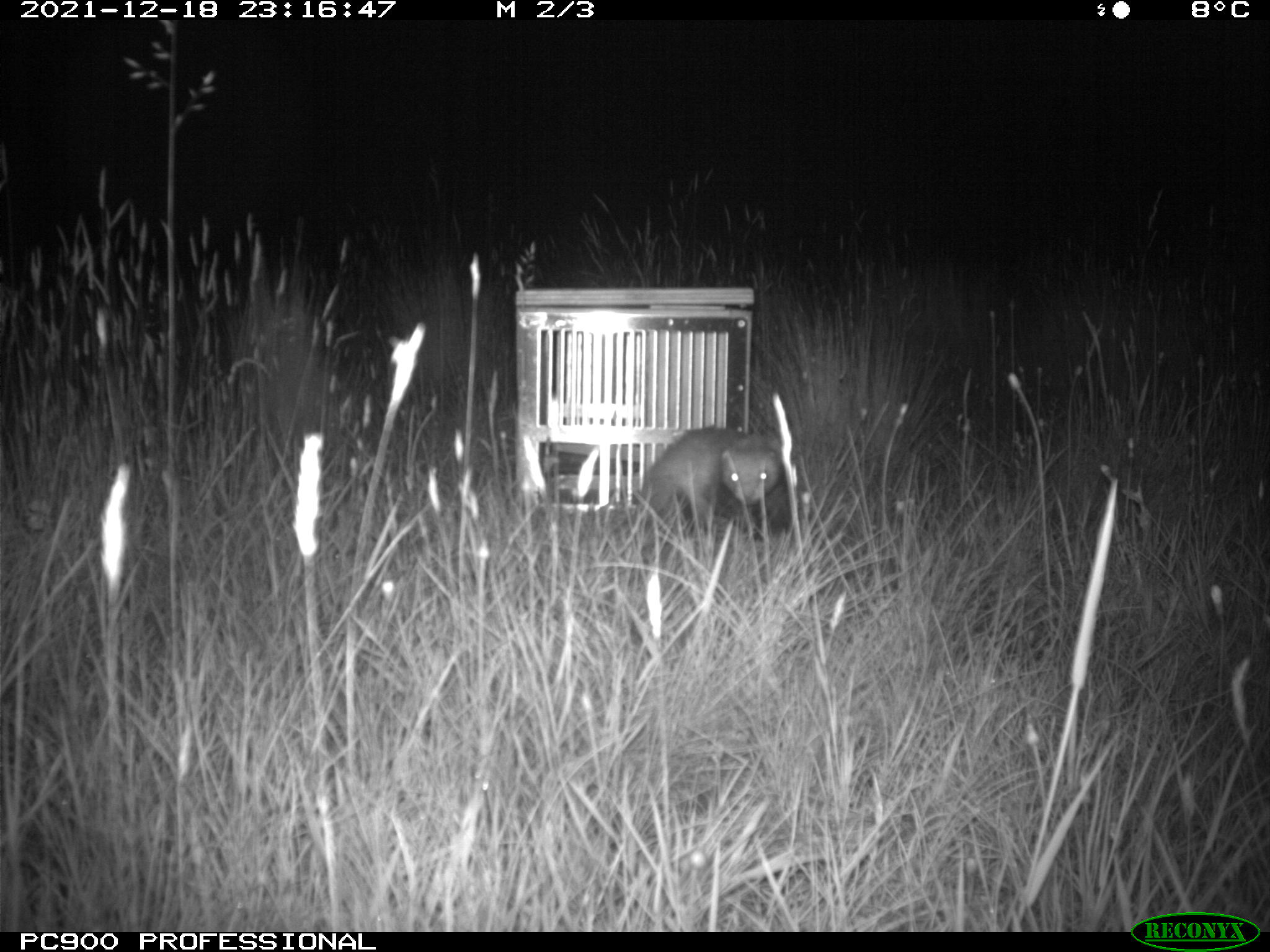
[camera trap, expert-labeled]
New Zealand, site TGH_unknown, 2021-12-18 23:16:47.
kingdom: Animalia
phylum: Chordata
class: Mammalia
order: Carnivora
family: Mustelidae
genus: Mustela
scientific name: Mustela furo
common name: ferret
Ferret (Mustela furo).